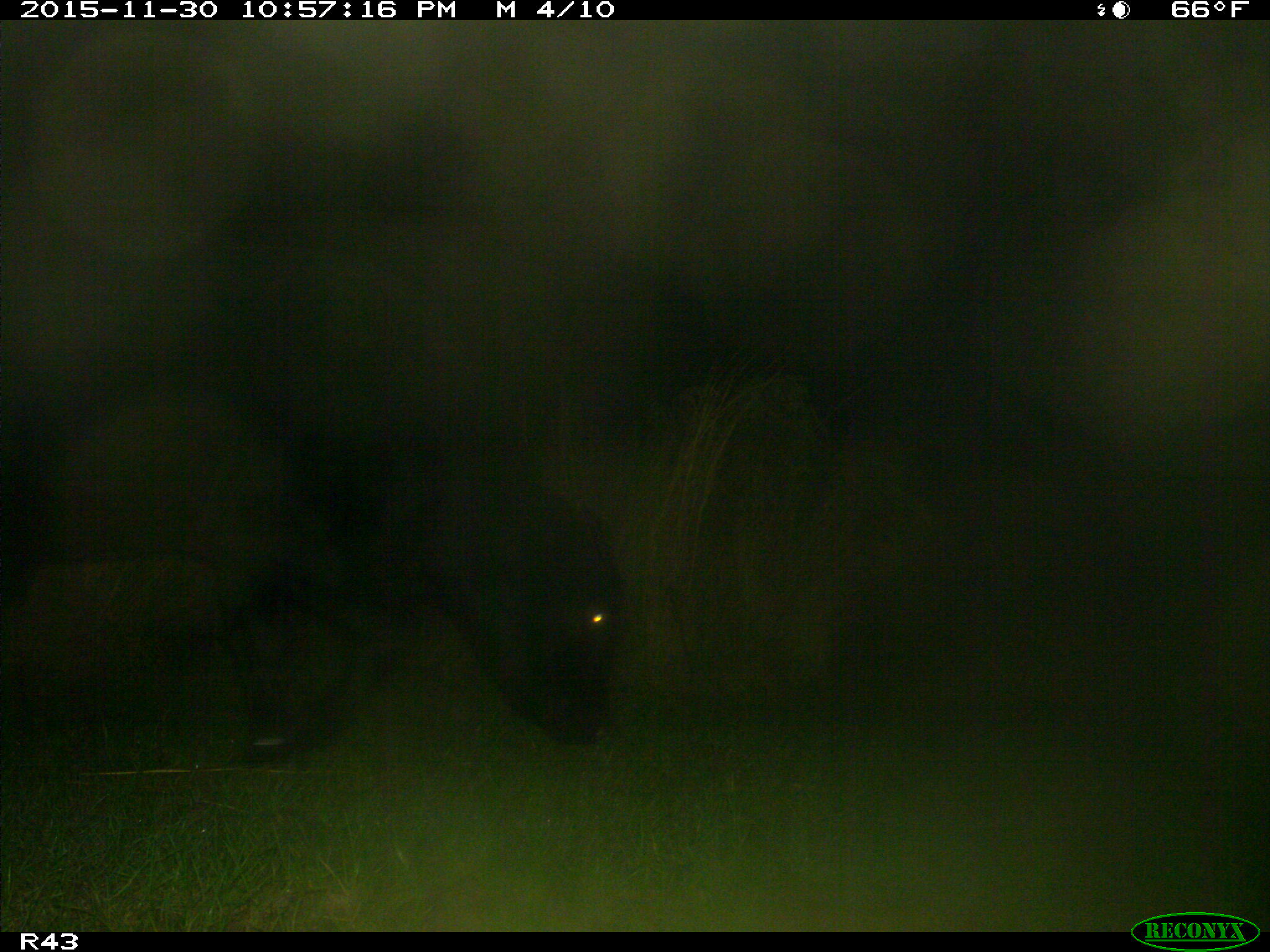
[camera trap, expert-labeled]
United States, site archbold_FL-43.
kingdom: Animalia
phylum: Chordata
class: Mammalia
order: Artiodactyla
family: Bovidae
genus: Bos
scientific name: Bos taurus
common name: domestic cow